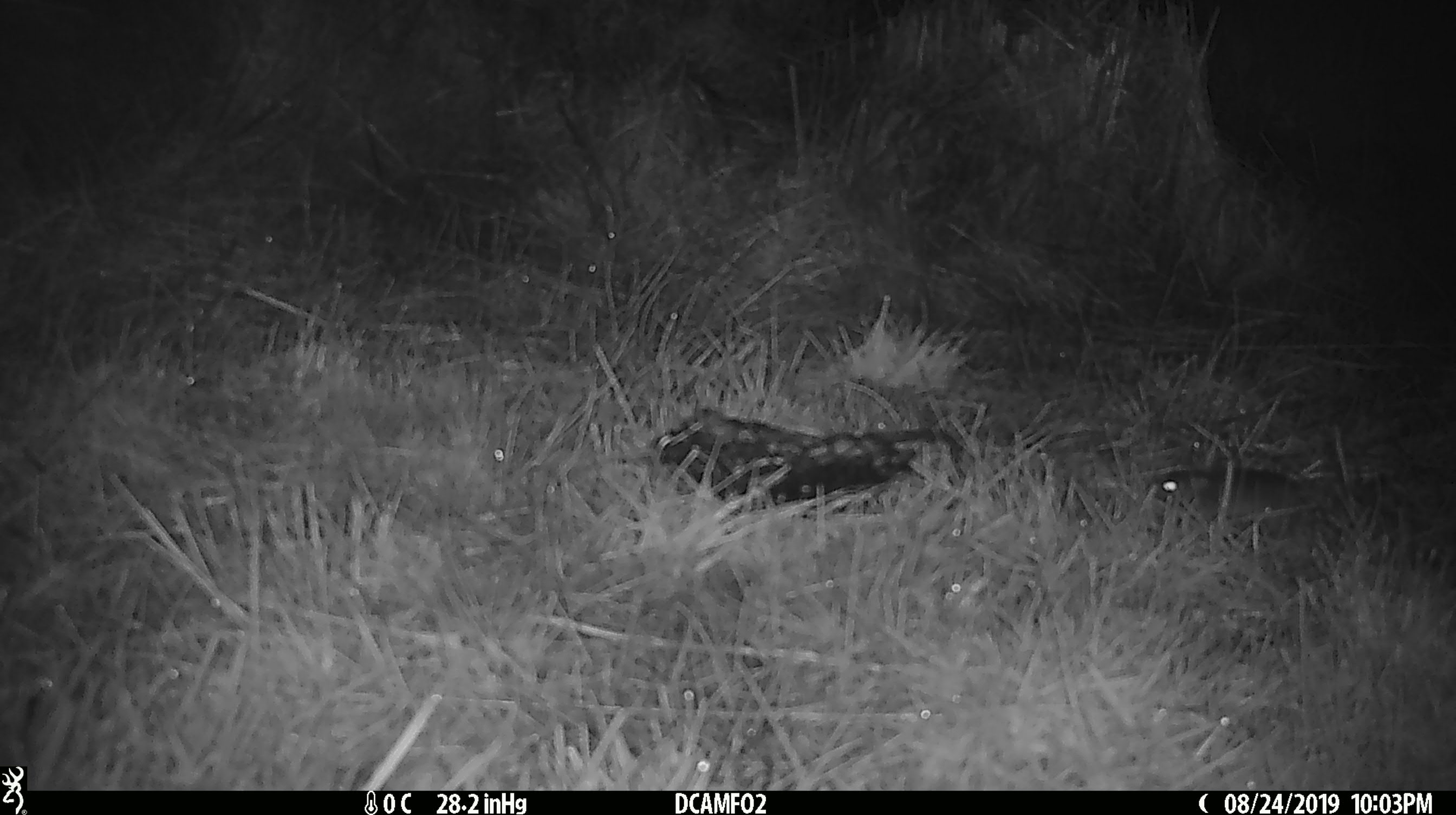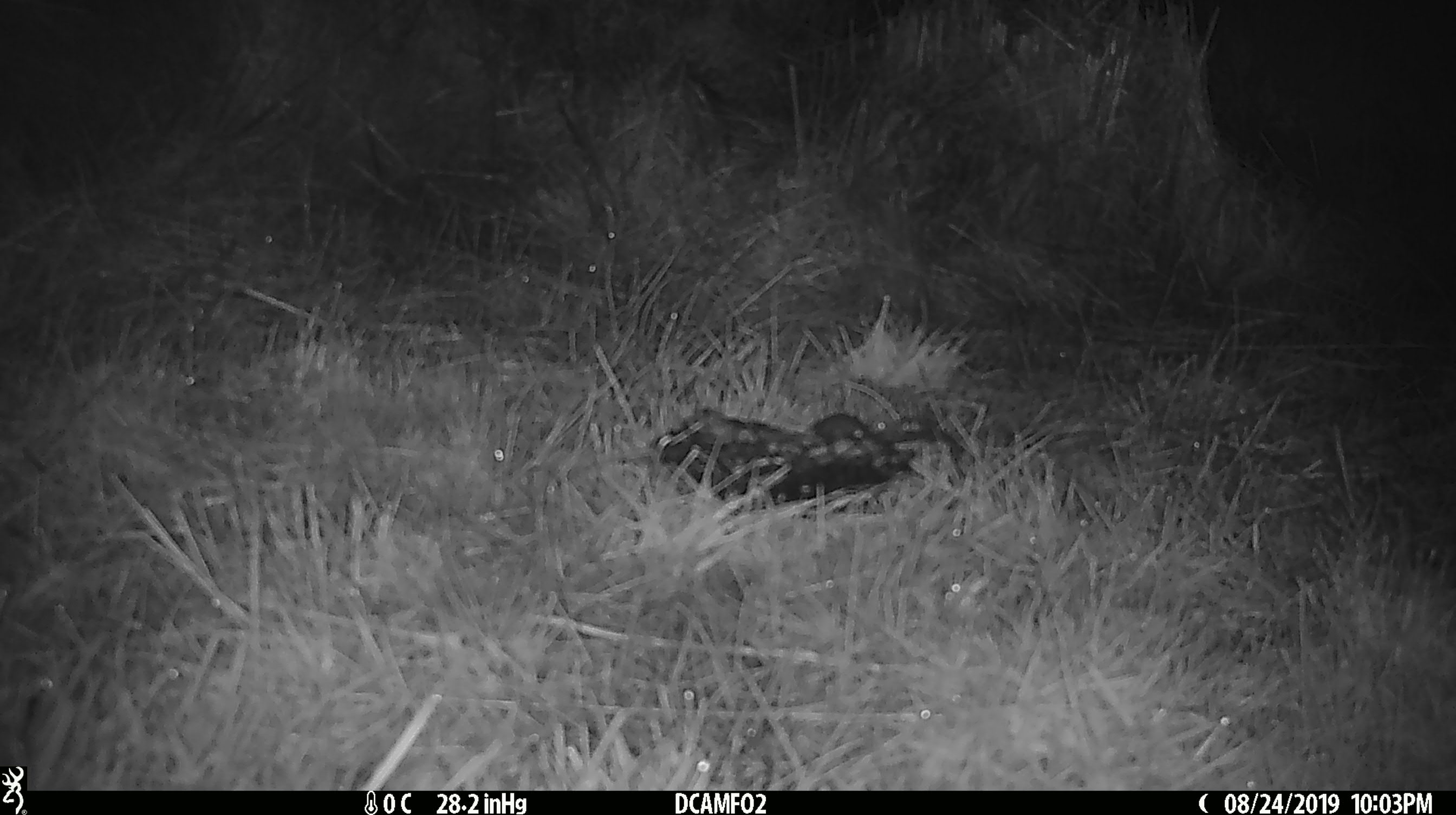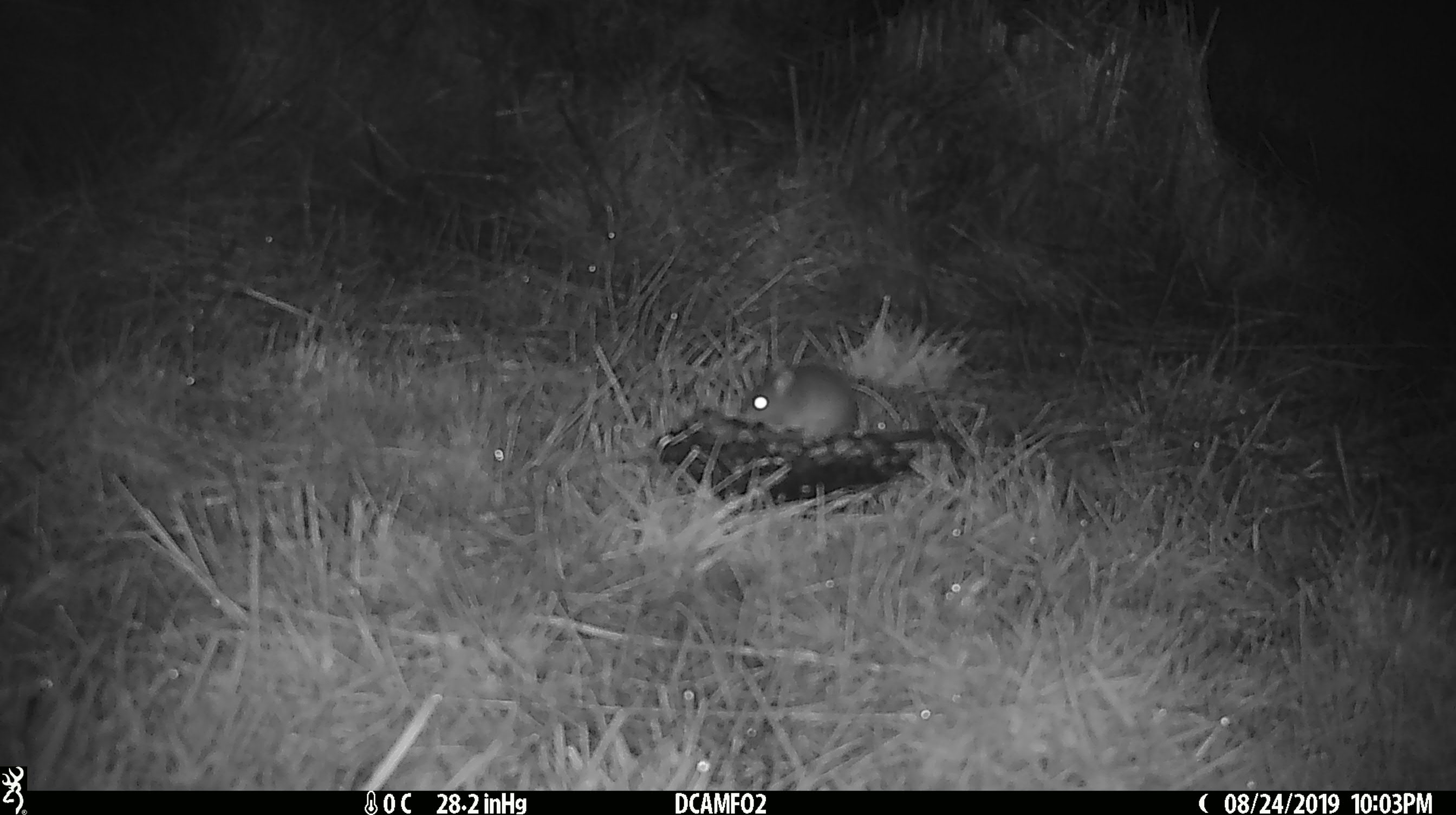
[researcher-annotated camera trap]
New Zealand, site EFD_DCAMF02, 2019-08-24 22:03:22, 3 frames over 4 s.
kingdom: Animalia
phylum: Chordata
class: Mammalia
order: Rodentia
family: Muridae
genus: Mus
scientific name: Mus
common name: mouse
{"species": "mouse (Mus)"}